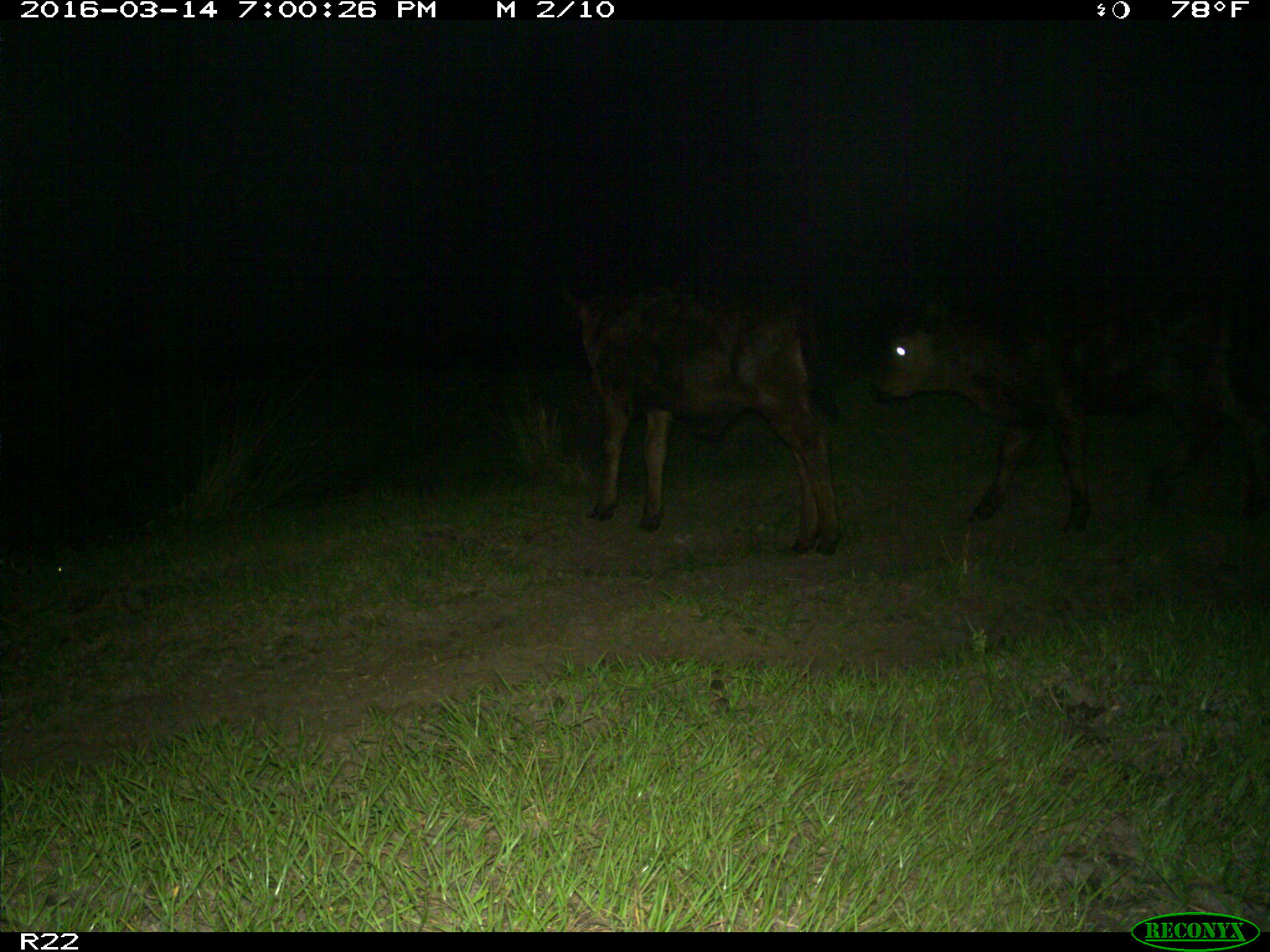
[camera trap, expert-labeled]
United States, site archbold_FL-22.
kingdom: Animalia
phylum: Chordata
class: Mammalia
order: Artiodactyla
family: Bovidae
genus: Bos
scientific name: Bos taurus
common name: domestic cow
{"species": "Bos taurus (domestic cow)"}